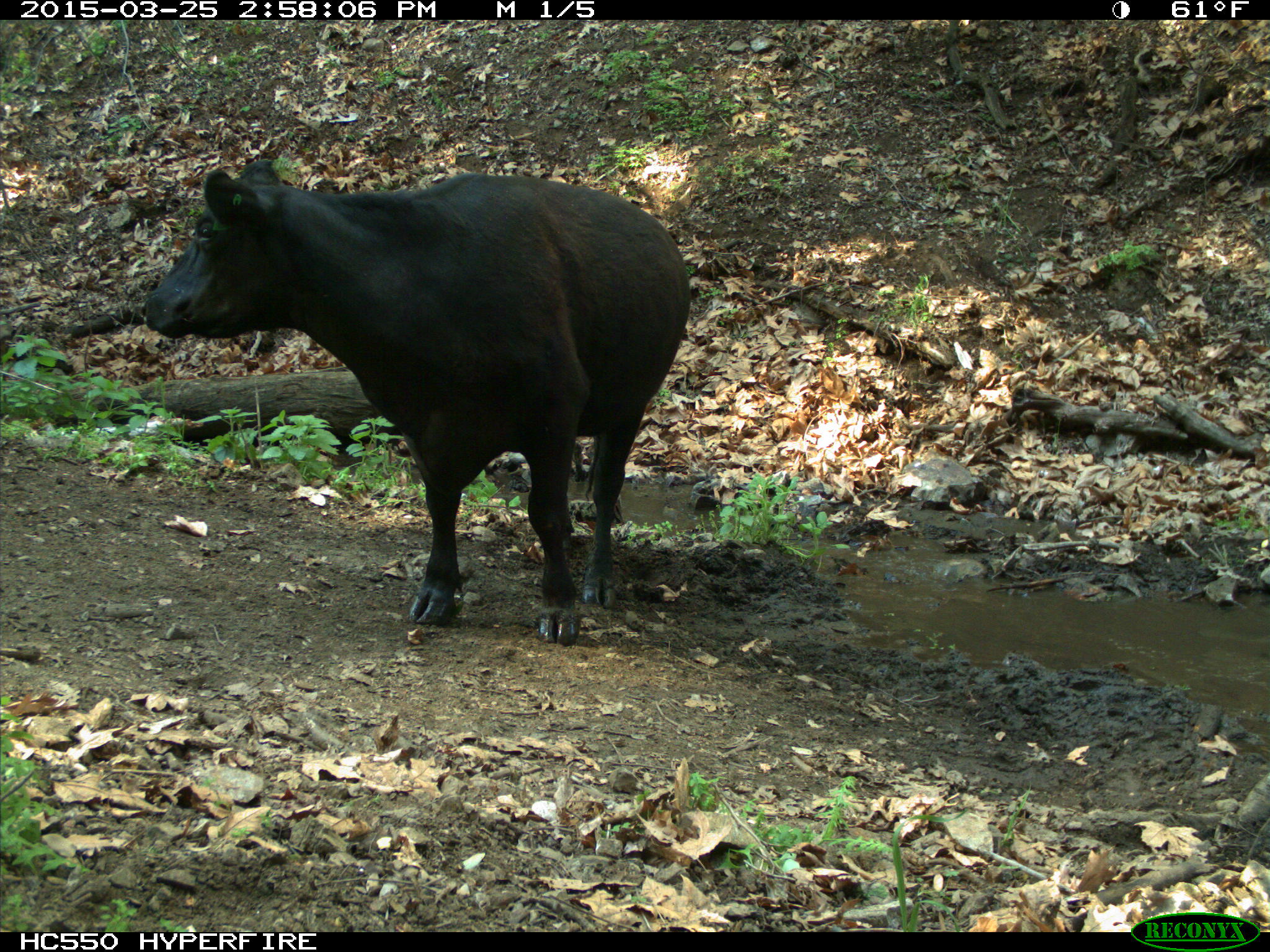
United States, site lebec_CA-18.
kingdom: Animalia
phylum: Chordata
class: Mammalia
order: Artiodactyla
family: Bovidae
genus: Bos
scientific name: Bos taurus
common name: domestic cow